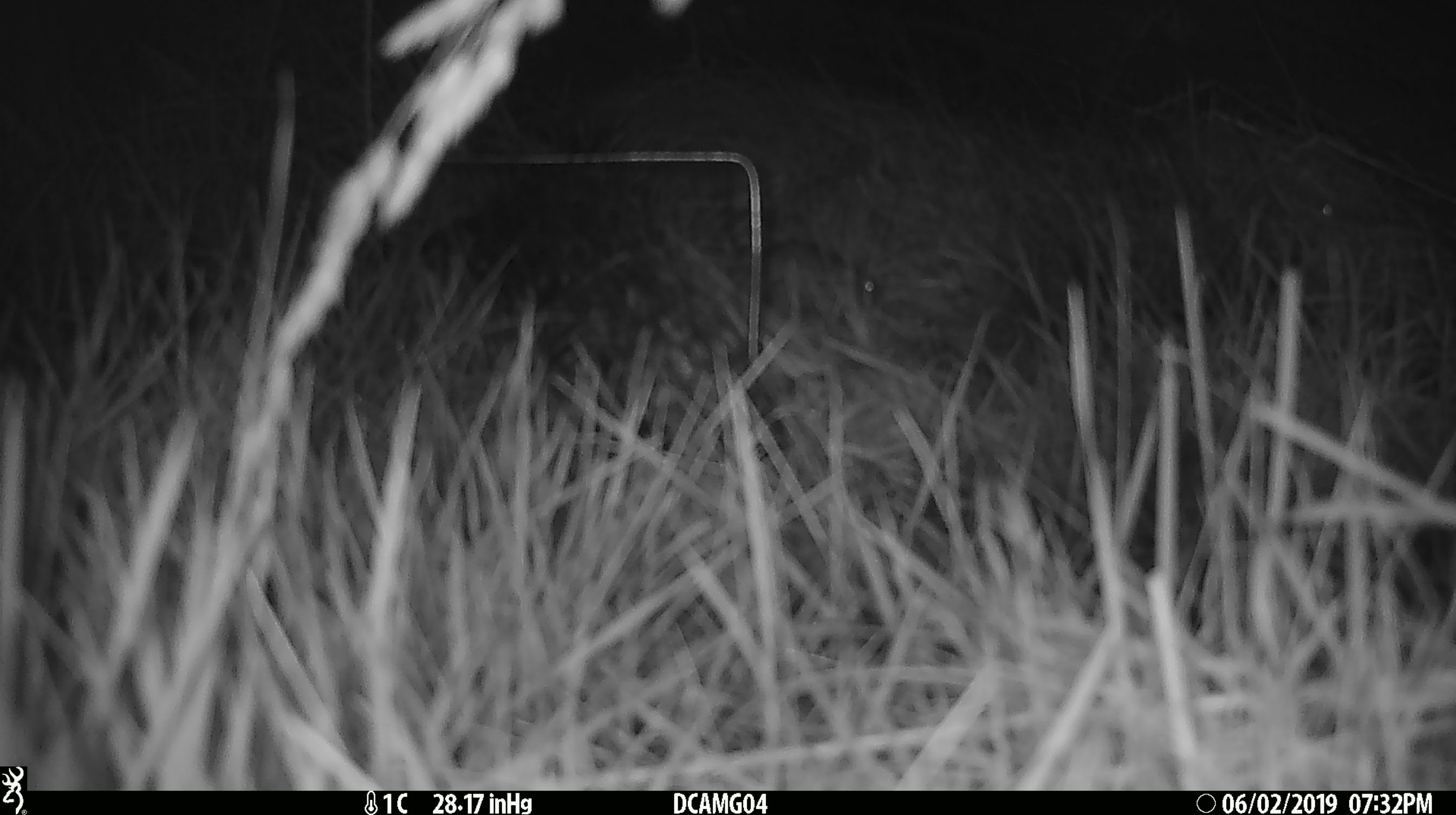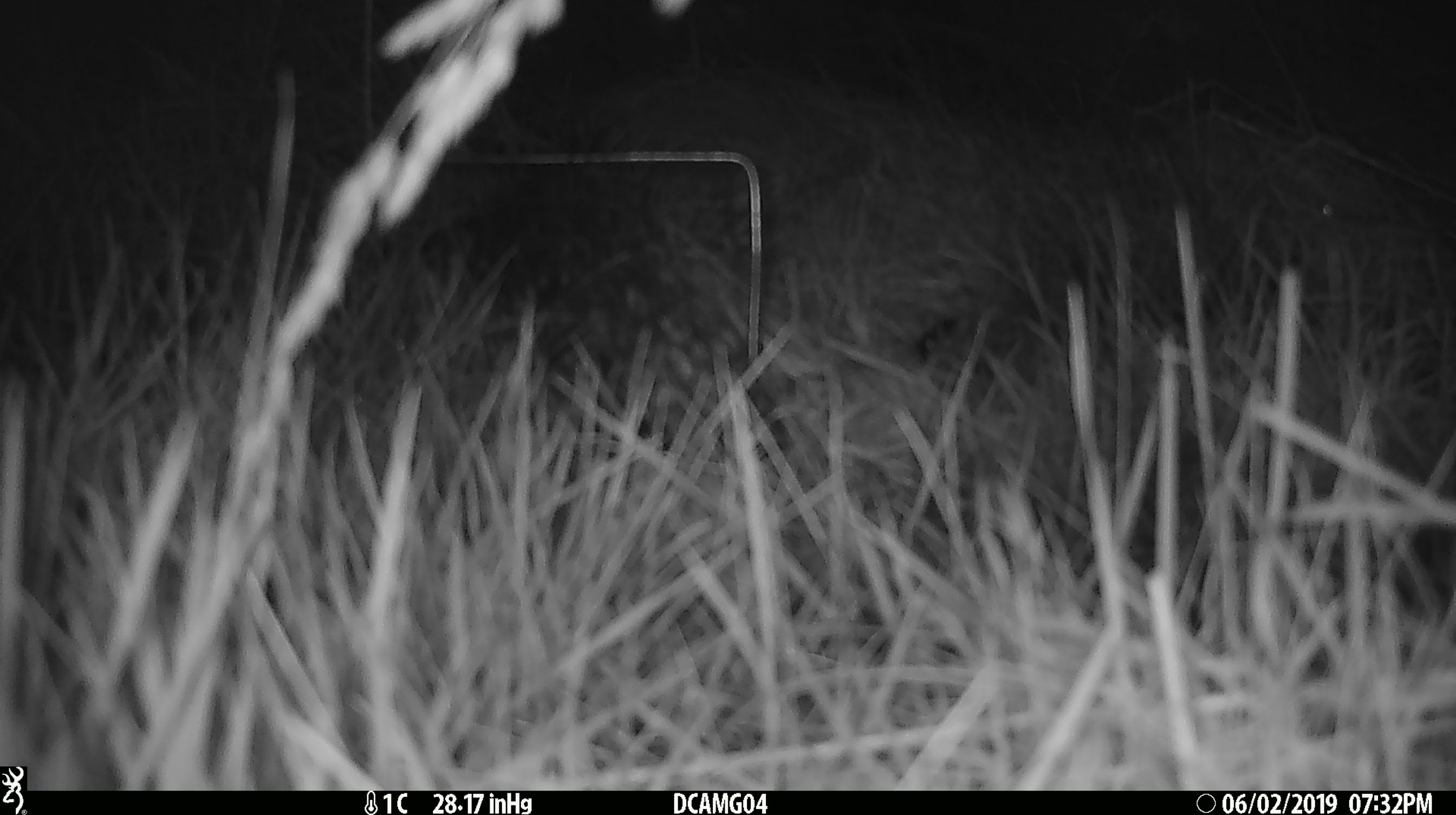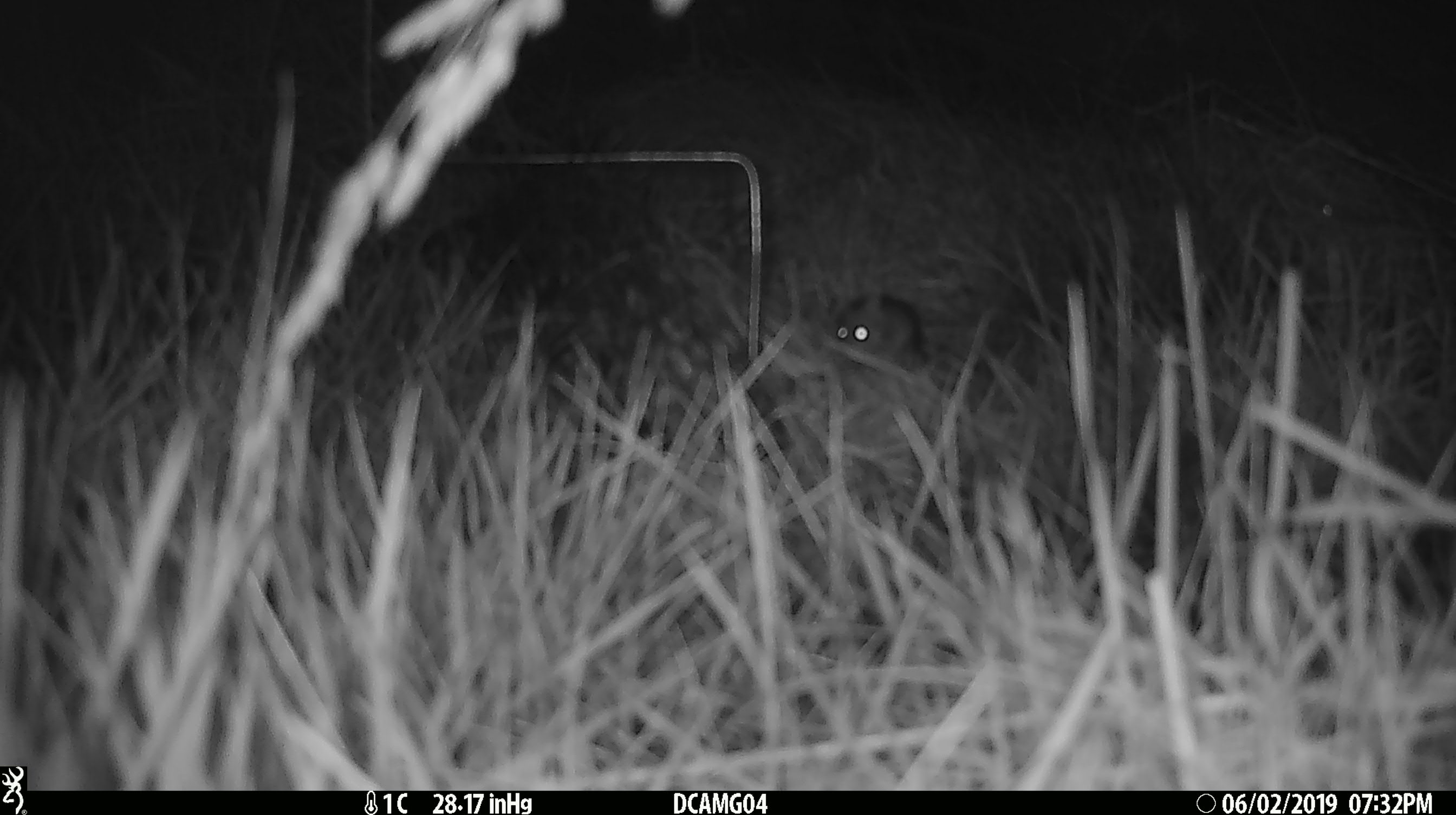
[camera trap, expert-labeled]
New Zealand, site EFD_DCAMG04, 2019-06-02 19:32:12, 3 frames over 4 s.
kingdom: Animalia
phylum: Chordata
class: Mammalia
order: Rodentia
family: Muridae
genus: Mus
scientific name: Mus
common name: mouse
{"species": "mouse (Mus)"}